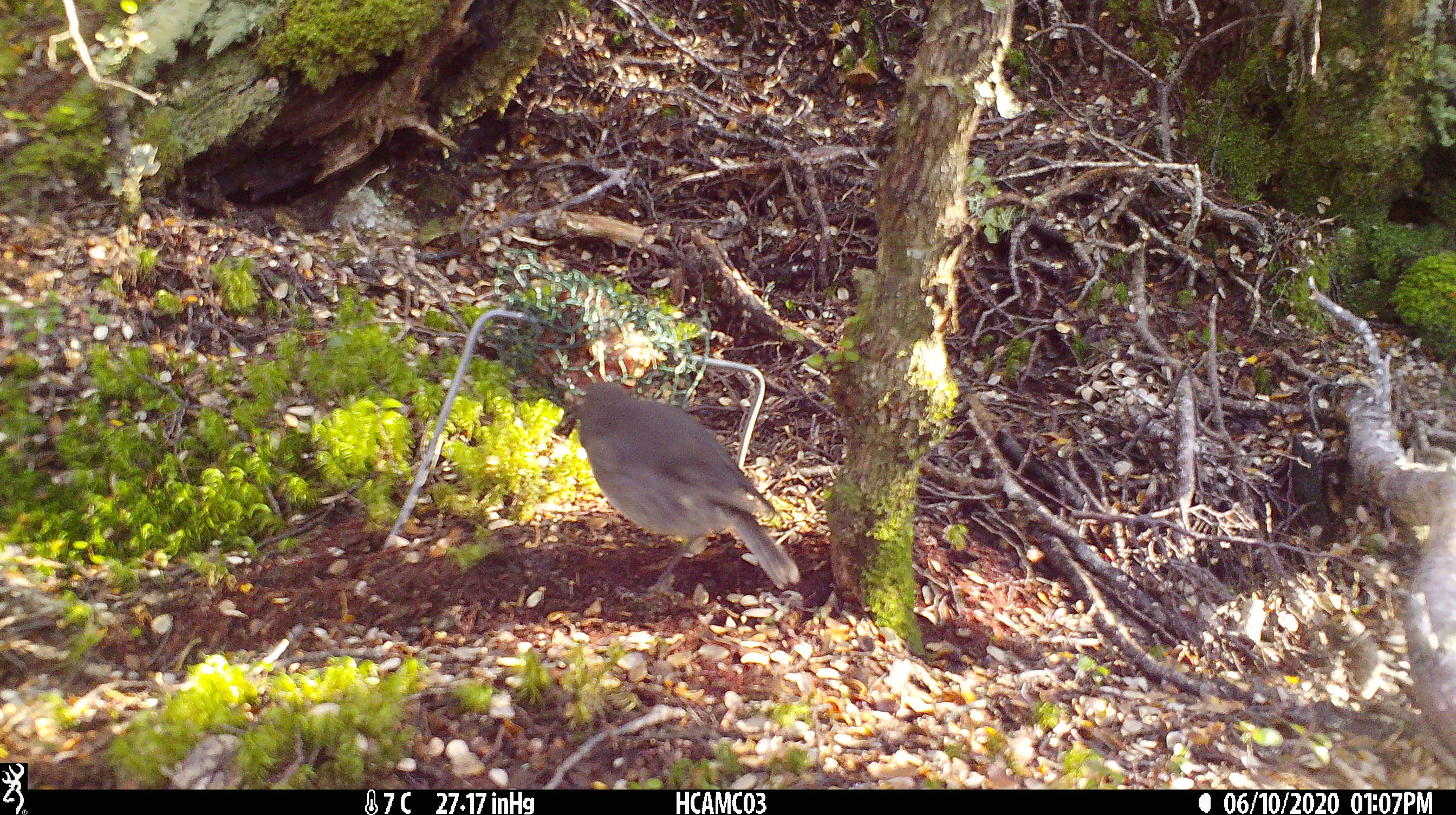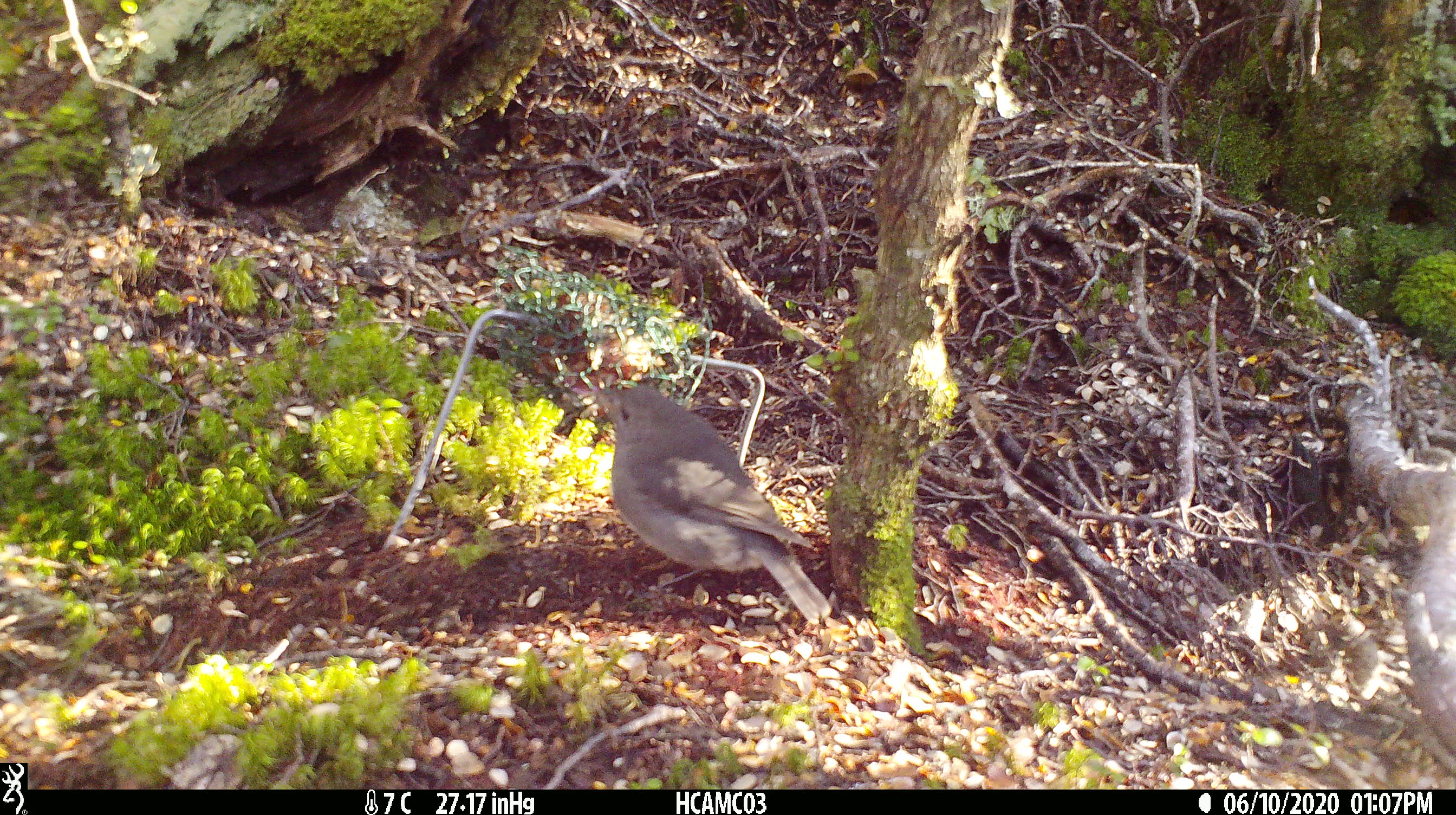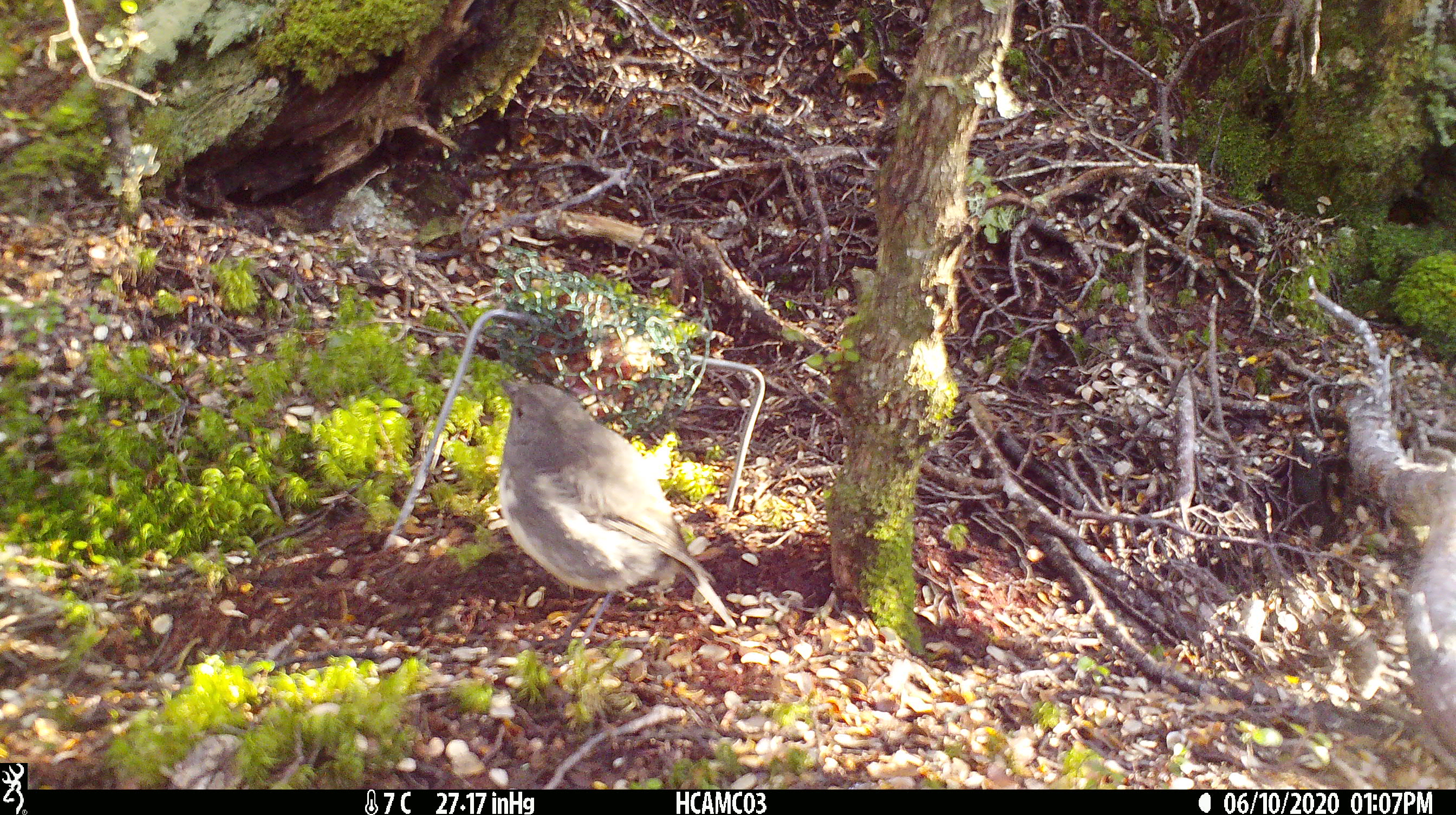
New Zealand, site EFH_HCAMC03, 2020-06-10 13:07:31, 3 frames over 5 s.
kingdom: Animalia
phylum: Chordata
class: Aves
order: Passeriformes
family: Petroicidae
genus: Petroica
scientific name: Petroica australis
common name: new zealand robin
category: robin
Robin (new zealand robin) (Petroica australis).